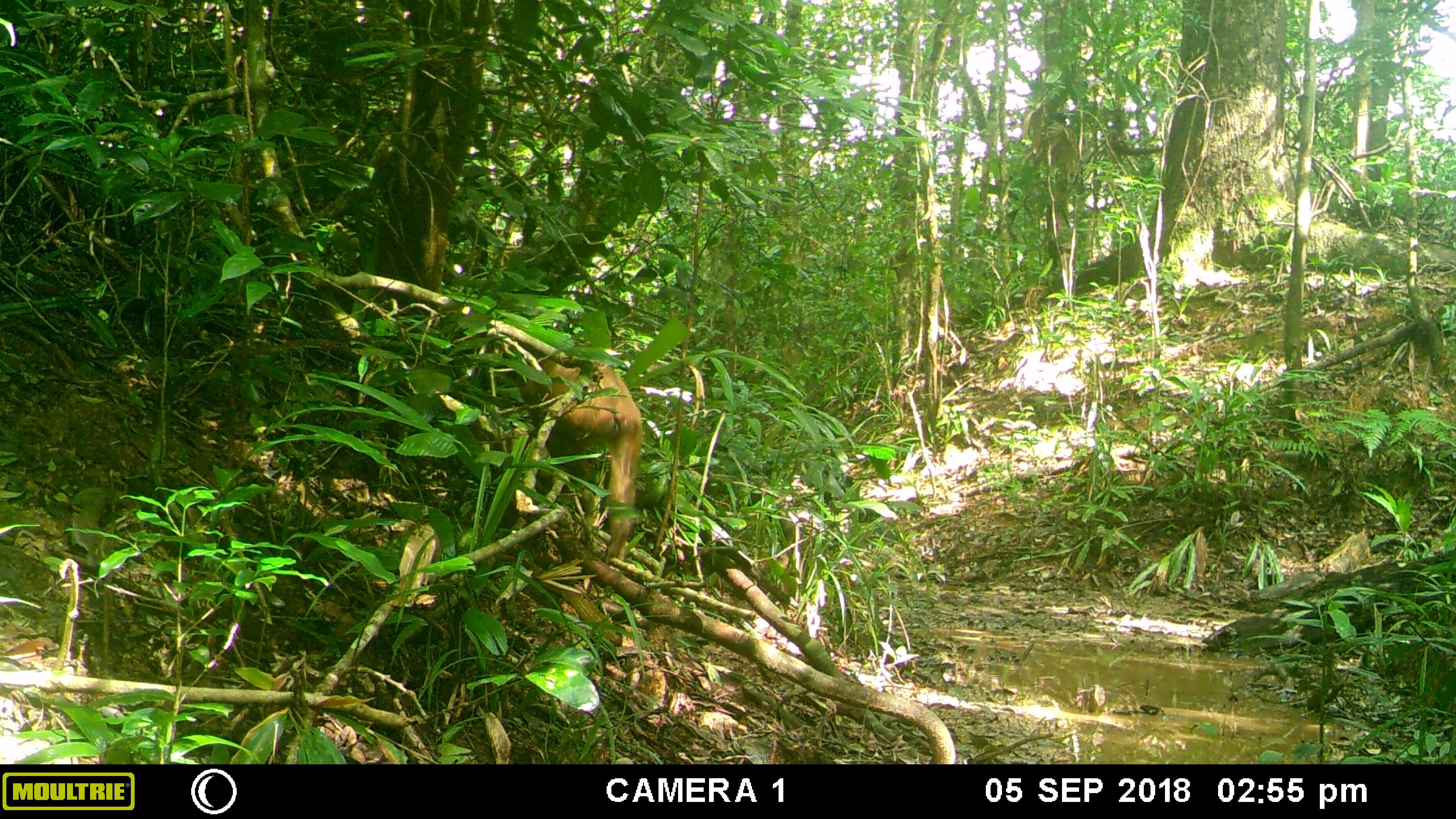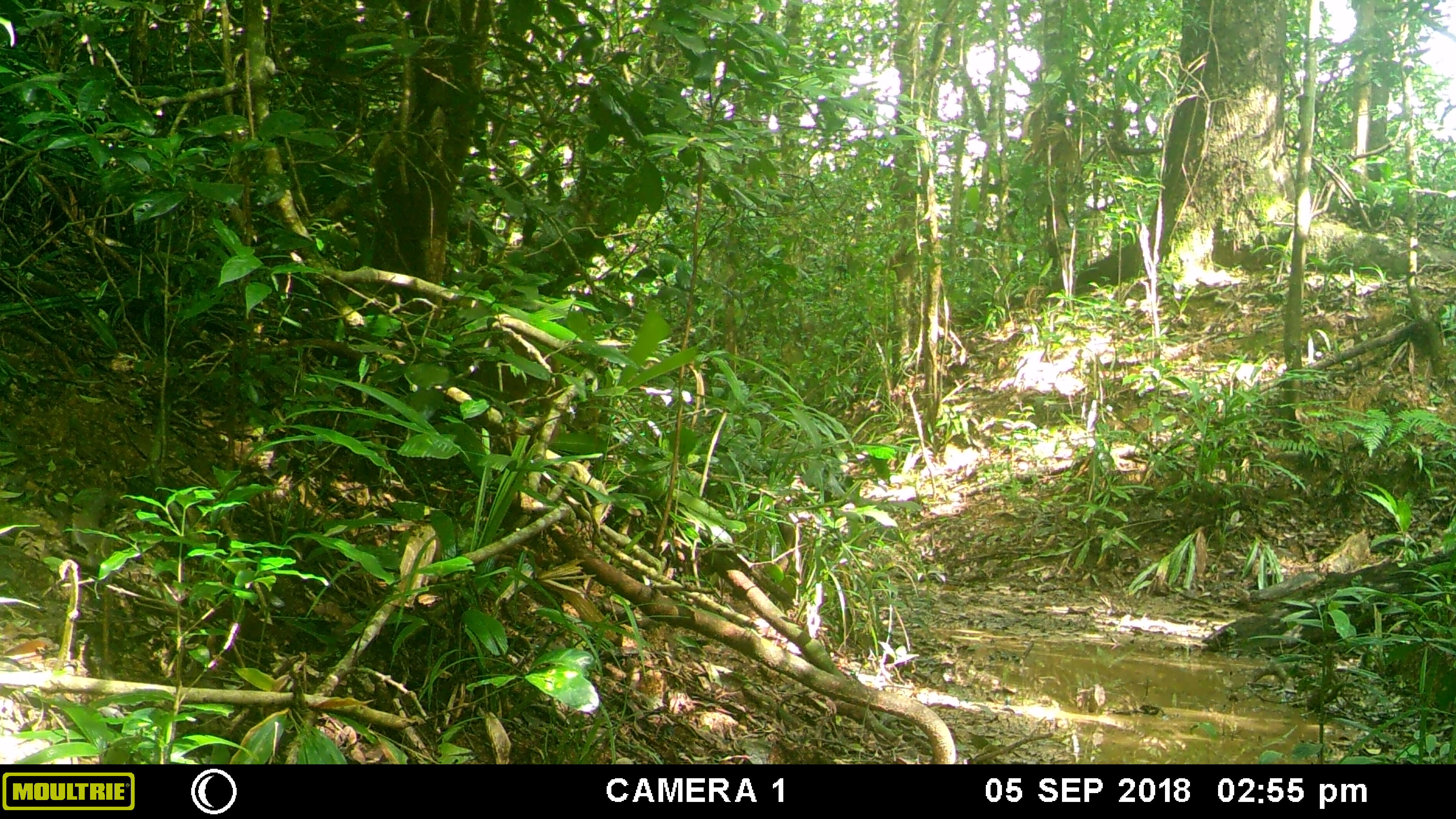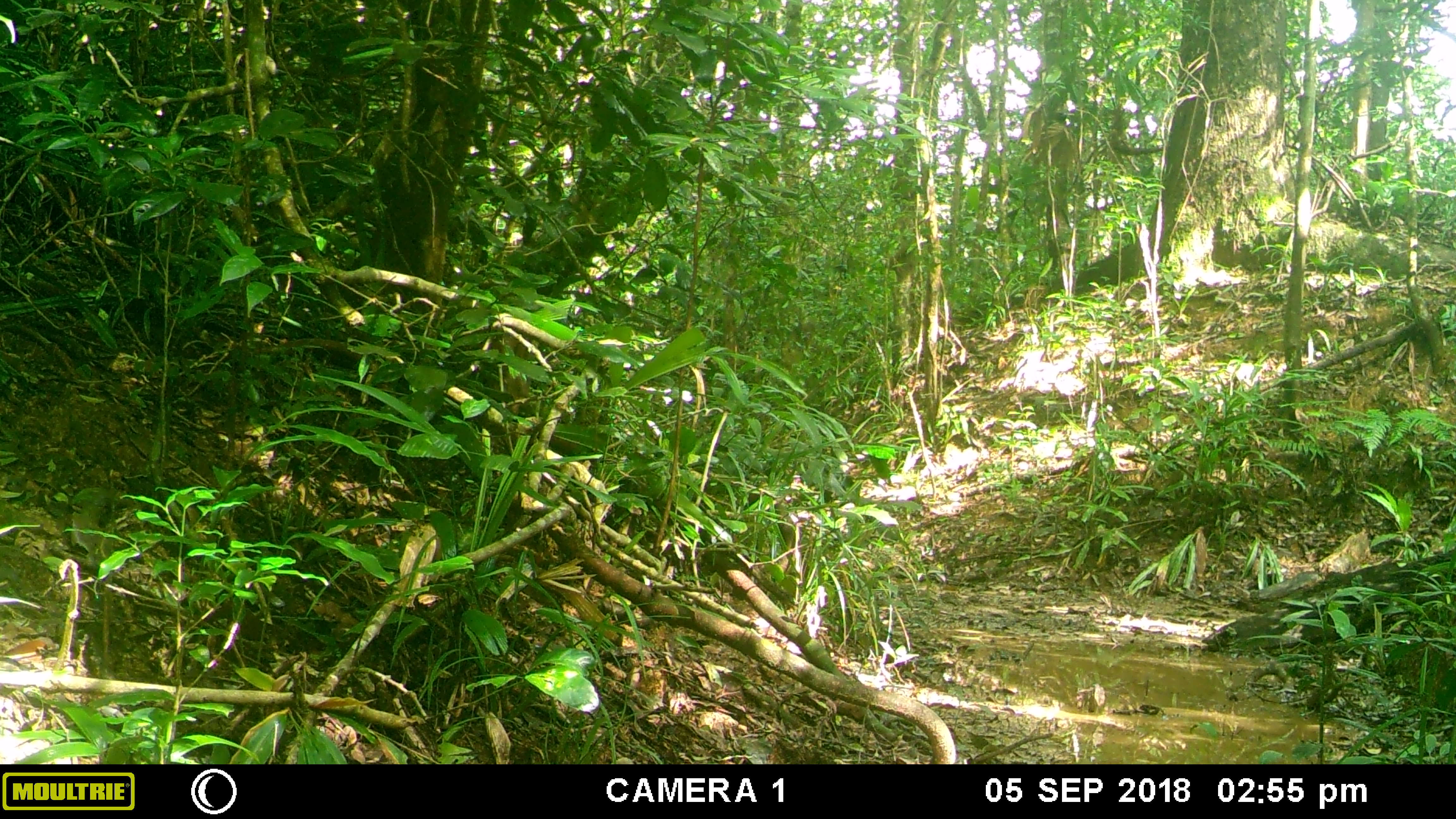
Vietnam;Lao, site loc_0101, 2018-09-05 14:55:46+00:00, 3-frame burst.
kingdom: Animalia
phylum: Chordata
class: Mammalia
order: Primates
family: Cercopithecidae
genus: Macaca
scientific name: Macaca arctoides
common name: stump-tailed macaque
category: stump tailed macaque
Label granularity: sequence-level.